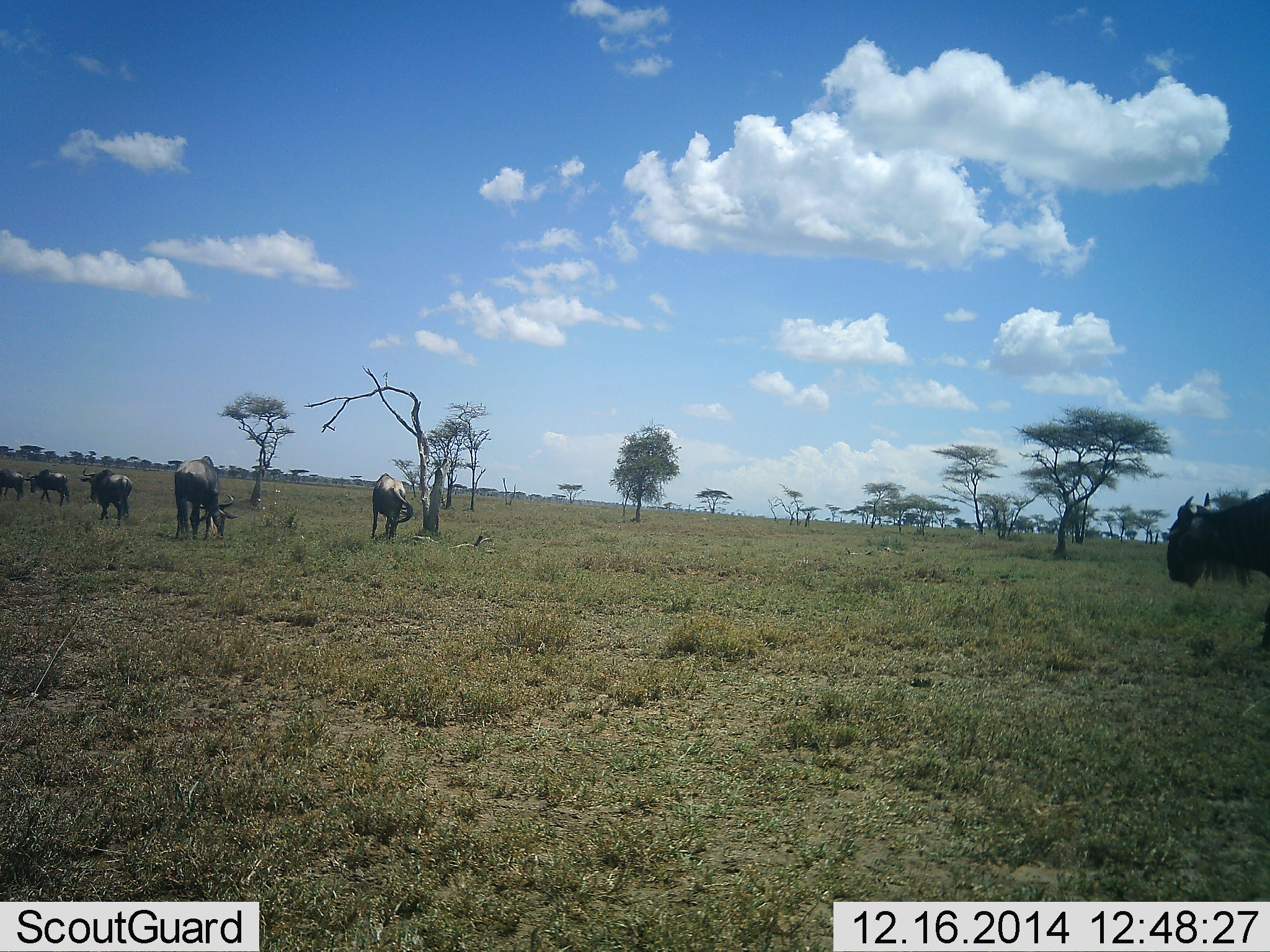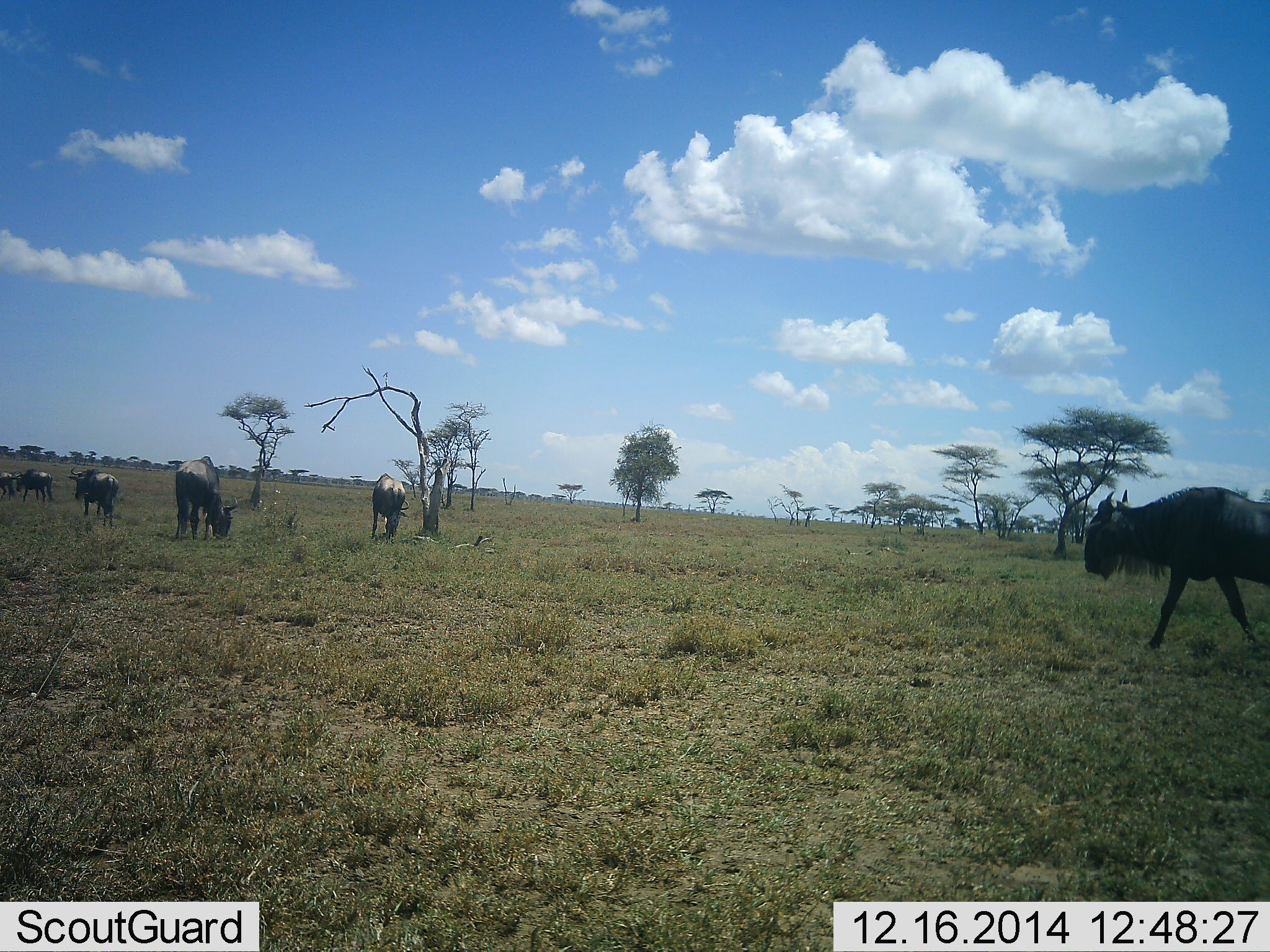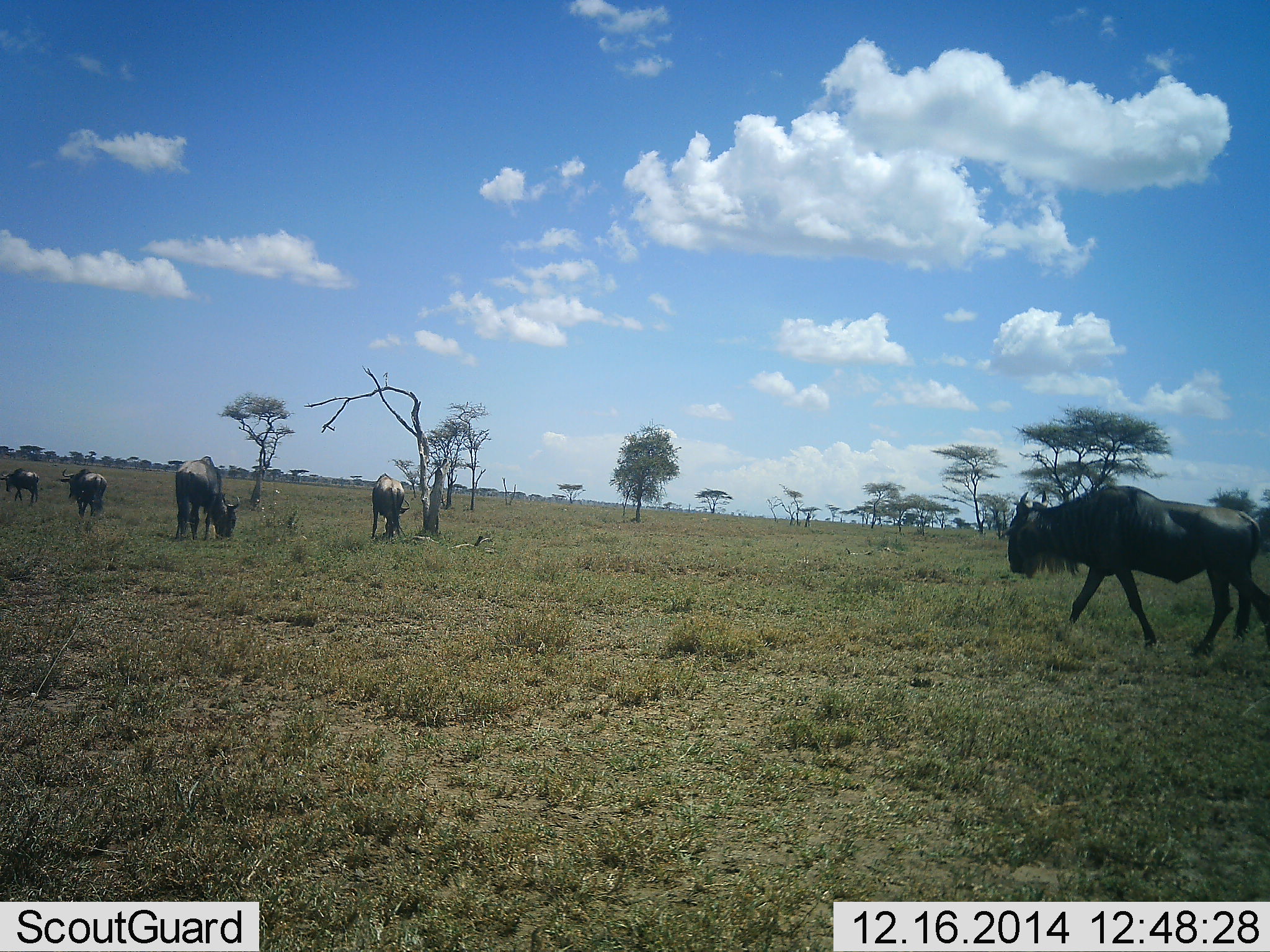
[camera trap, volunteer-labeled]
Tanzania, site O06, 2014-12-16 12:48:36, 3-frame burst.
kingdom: Animalia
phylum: Chordata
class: Mammalia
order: Artiodactyla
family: Bovidae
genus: Connochaetes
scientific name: Connochaetes taurinus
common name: blue wildebeest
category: wildebeest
Wildebeest (blue wildebeest) (Connochaetes taurinus), count 6. Behavior (volunteer vote fractions): standing 50%, resting 0%, moving 90%, interacting 0%. Young present (vote fraction): 0%. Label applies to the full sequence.